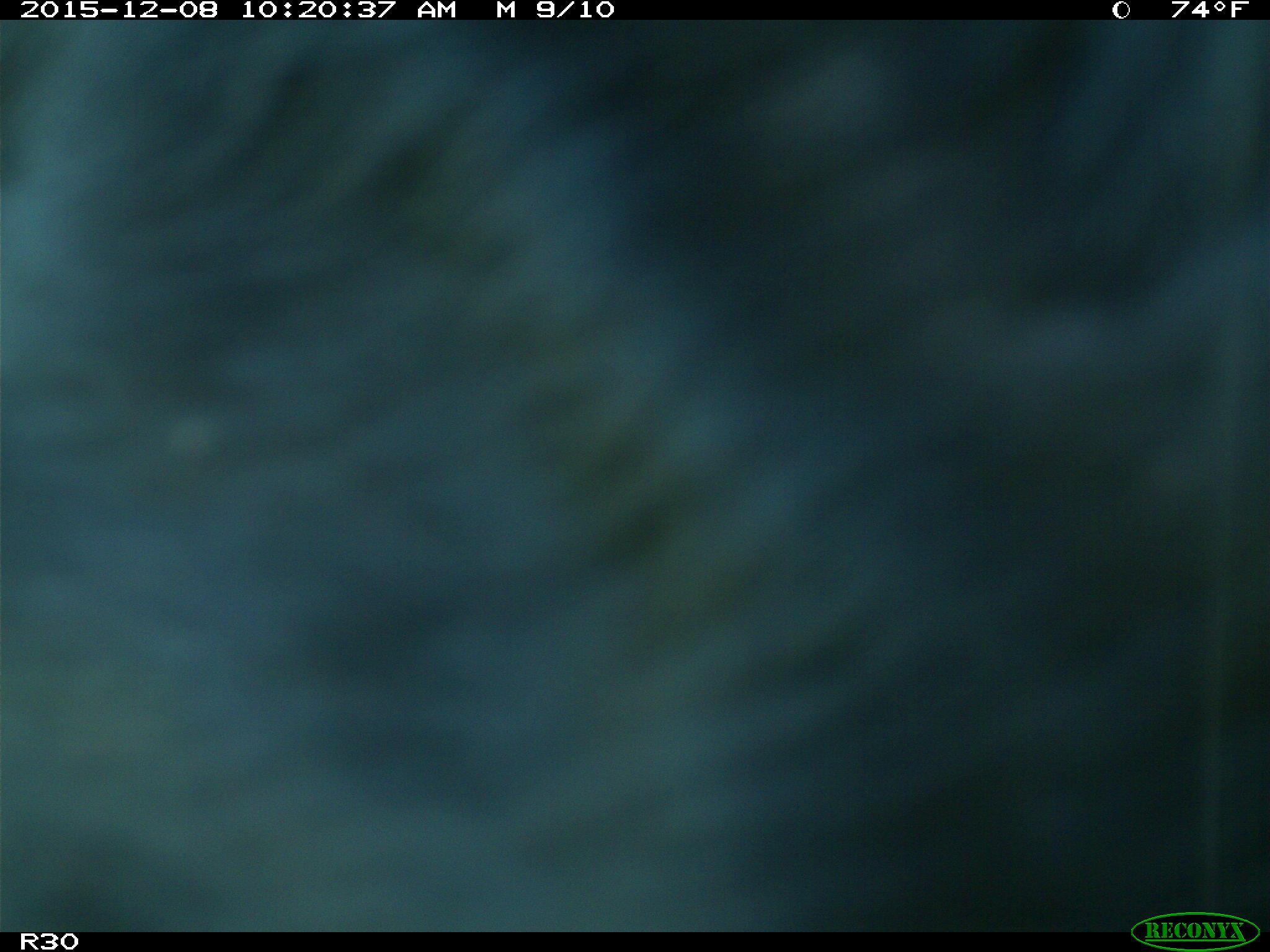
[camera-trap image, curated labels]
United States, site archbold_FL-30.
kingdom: Animalia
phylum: Chordata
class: Mammalia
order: Artiodactyla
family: Bovidae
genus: Bos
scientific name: Bos taurus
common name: domestic cow